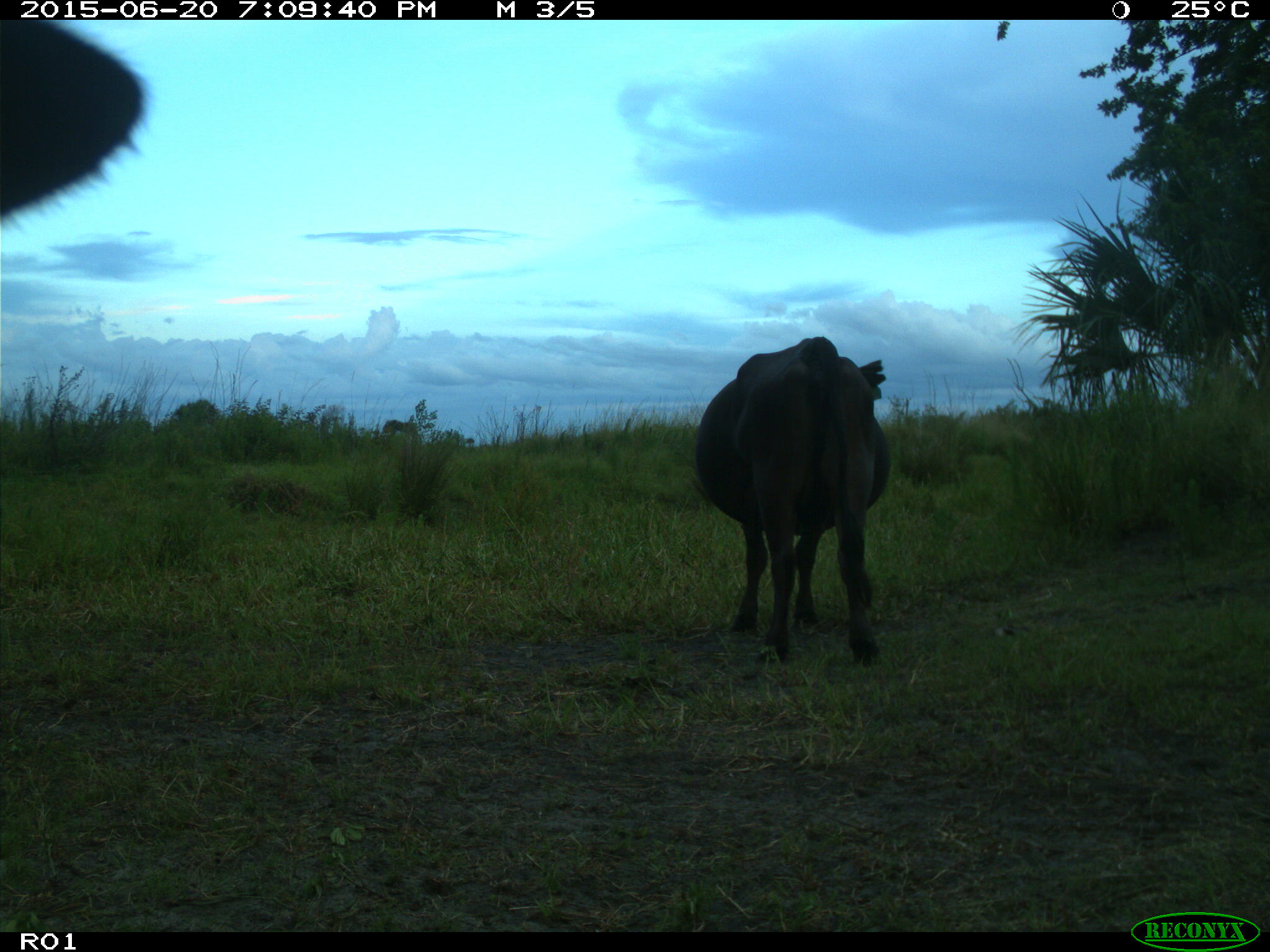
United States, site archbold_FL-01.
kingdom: Animalia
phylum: Chordata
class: Mammalia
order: Artiodactyla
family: Bovidae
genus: Bos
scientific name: Bos taurus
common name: domestic cow